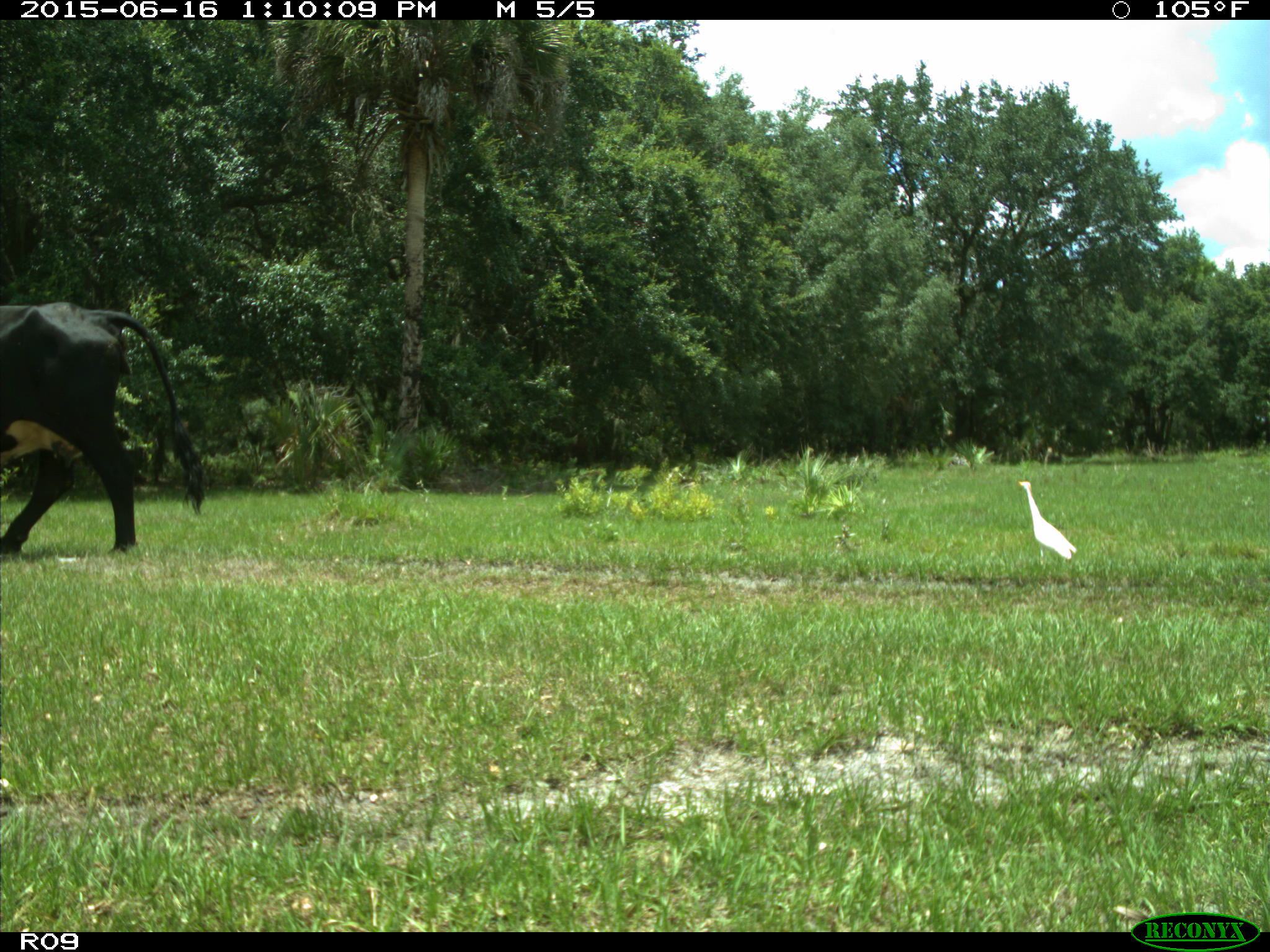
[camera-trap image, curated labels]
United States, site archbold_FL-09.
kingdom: Animalia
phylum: Chordata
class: Mammalia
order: Artiodactyla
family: Bovidae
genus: Bos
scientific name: Bos taurus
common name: domestic cow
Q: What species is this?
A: Bos taurus (domestic cow).